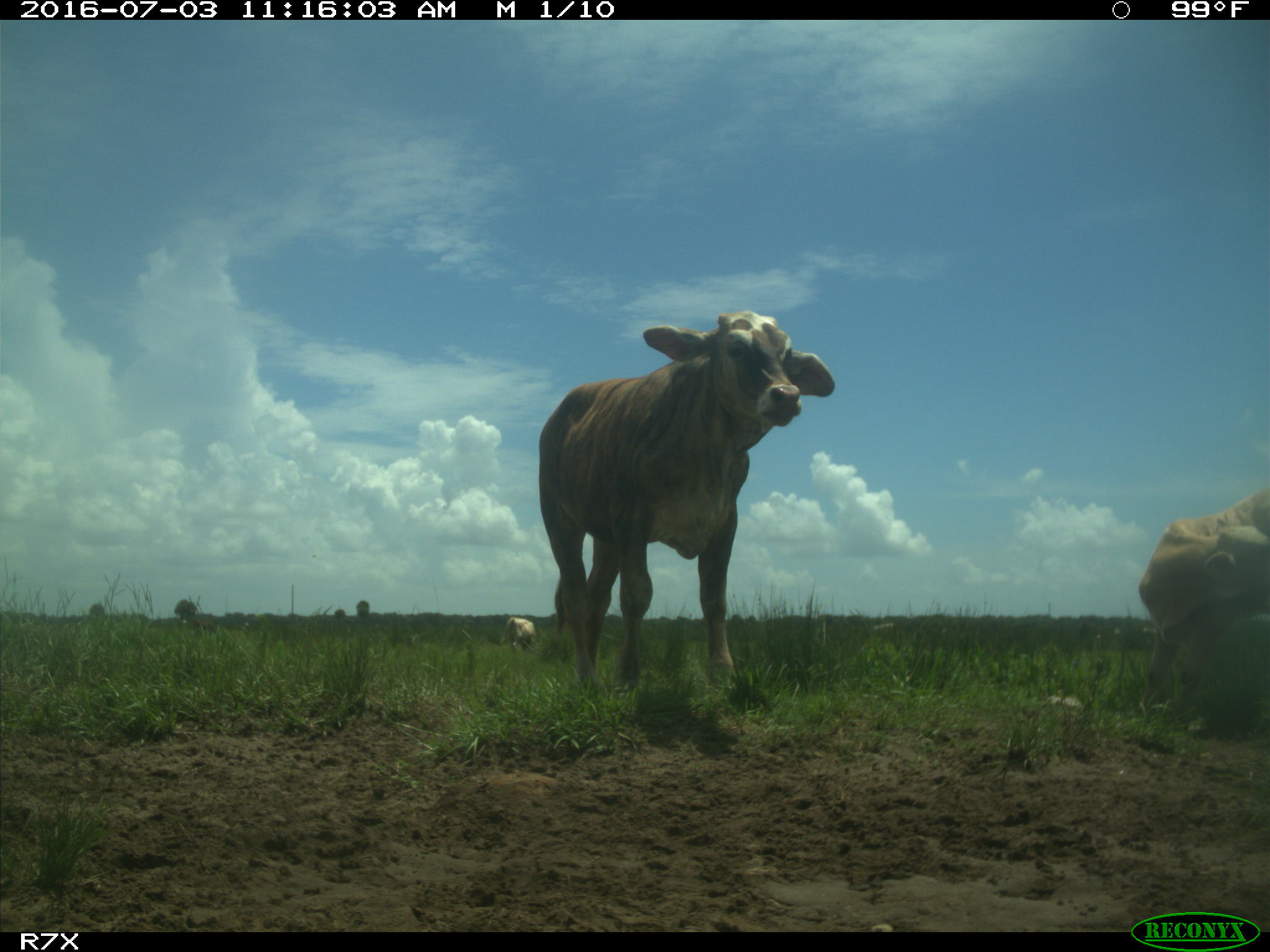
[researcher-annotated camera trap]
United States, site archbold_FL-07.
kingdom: Animalia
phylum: Chordata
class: Mammalia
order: Artiodactyla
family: Bovidae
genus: Bos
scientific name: Bos taurus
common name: domestic cow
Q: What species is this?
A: Bos taurus (domestic cow).